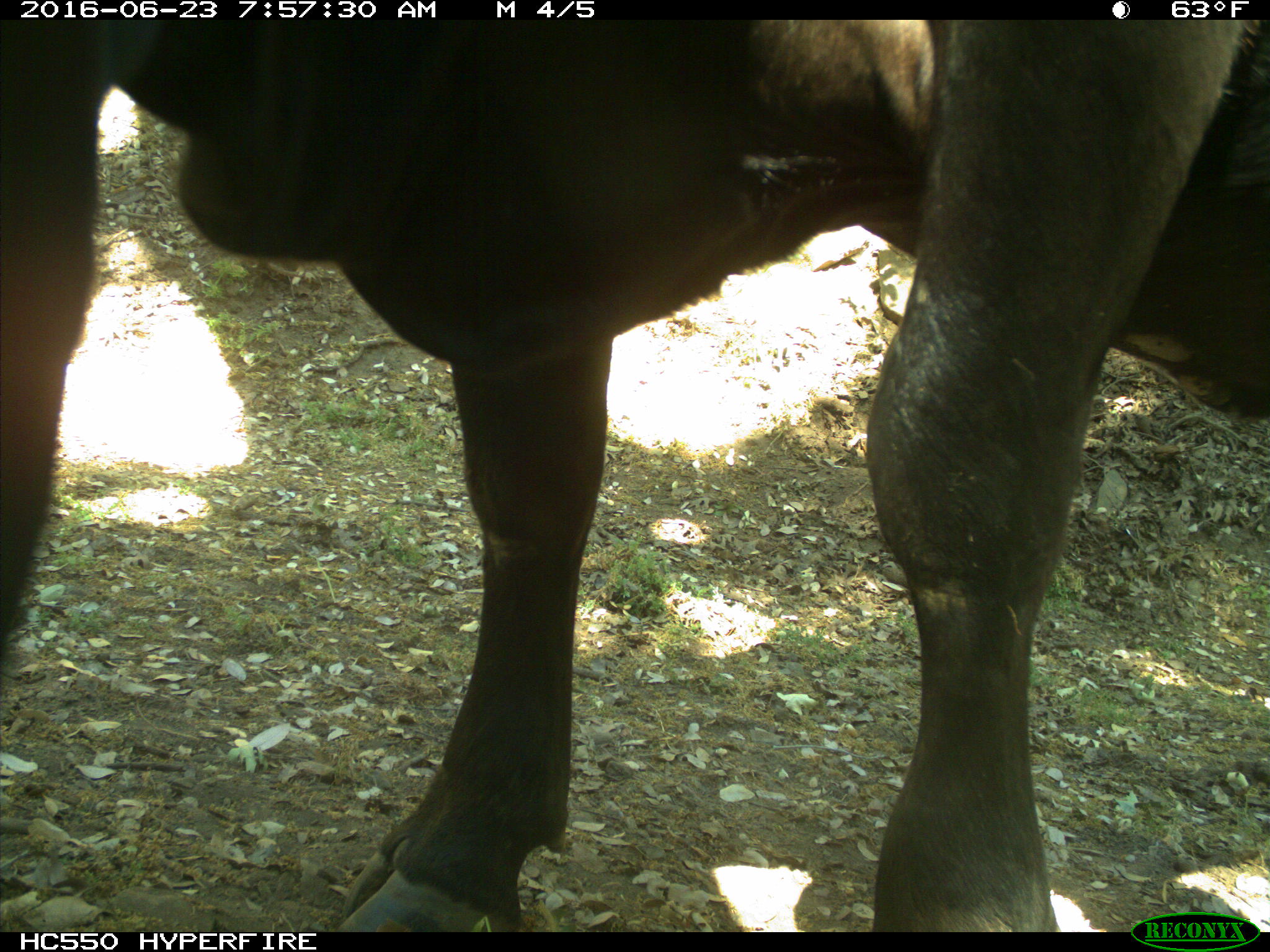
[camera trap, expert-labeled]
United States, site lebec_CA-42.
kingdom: Animalia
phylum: Chordata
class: Mammalia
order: Artiodactyla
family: Bovidae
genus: Bos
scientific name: Bos taurus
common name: domestic cow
Bos taurus (domestic cow).